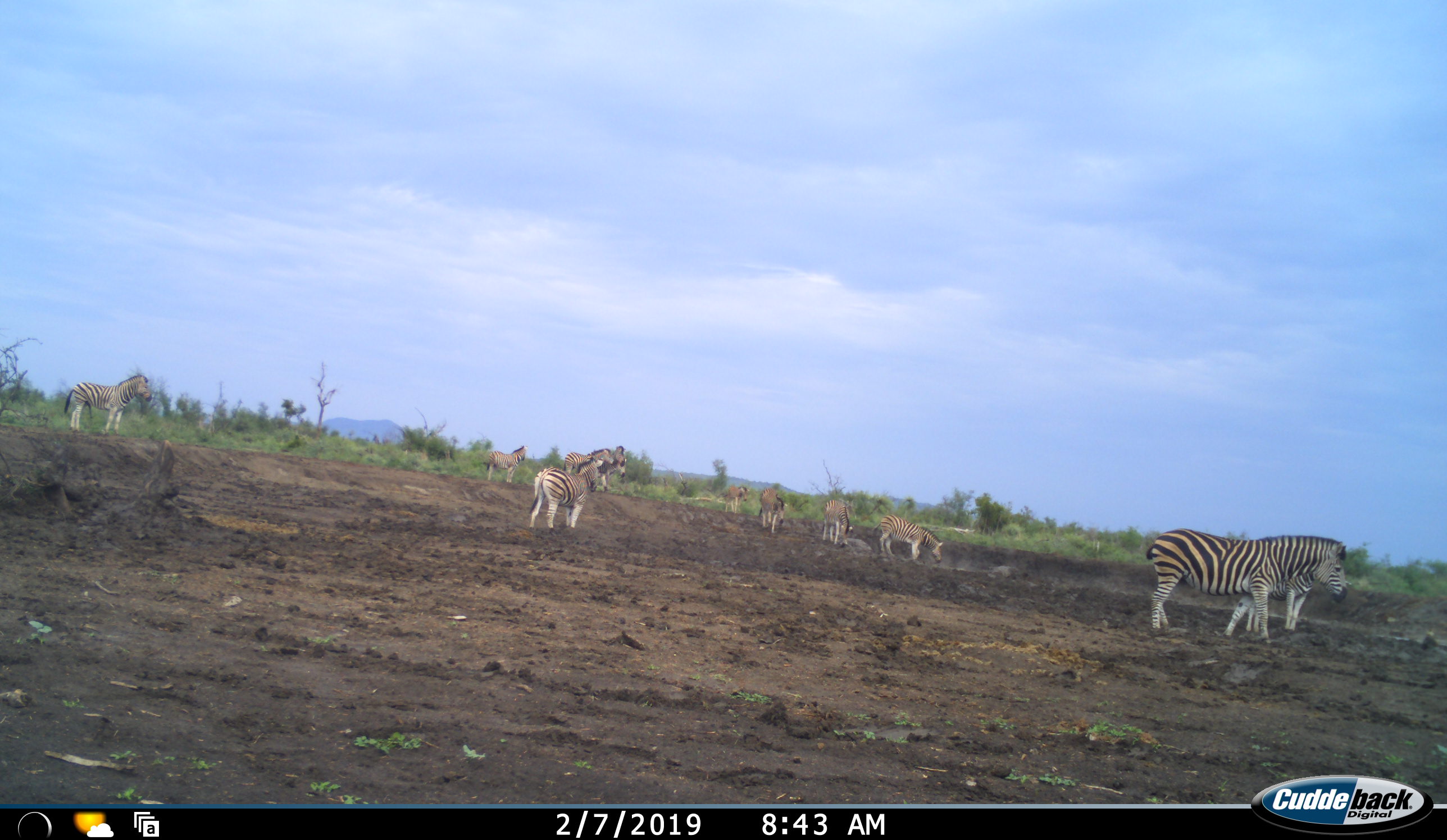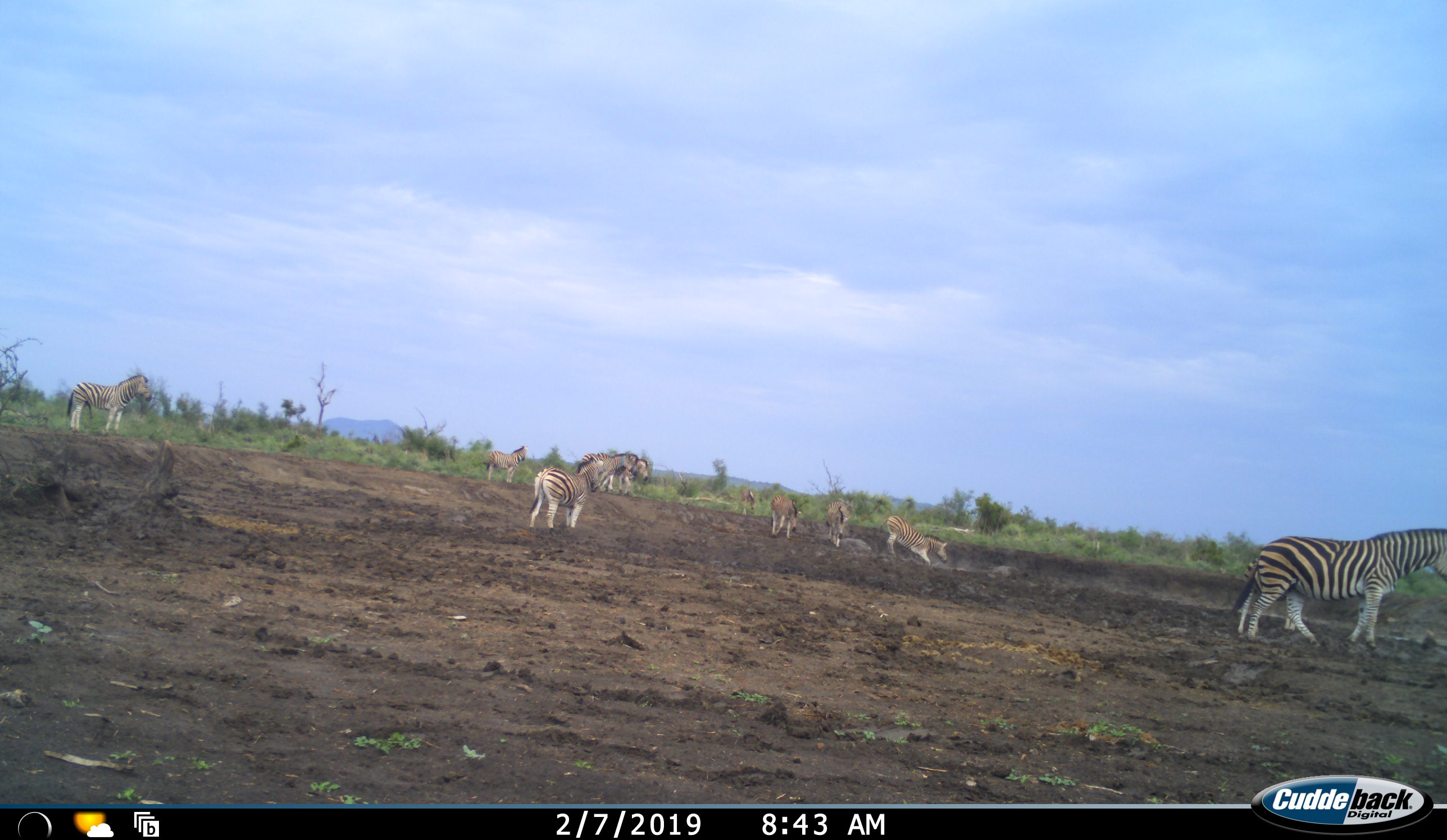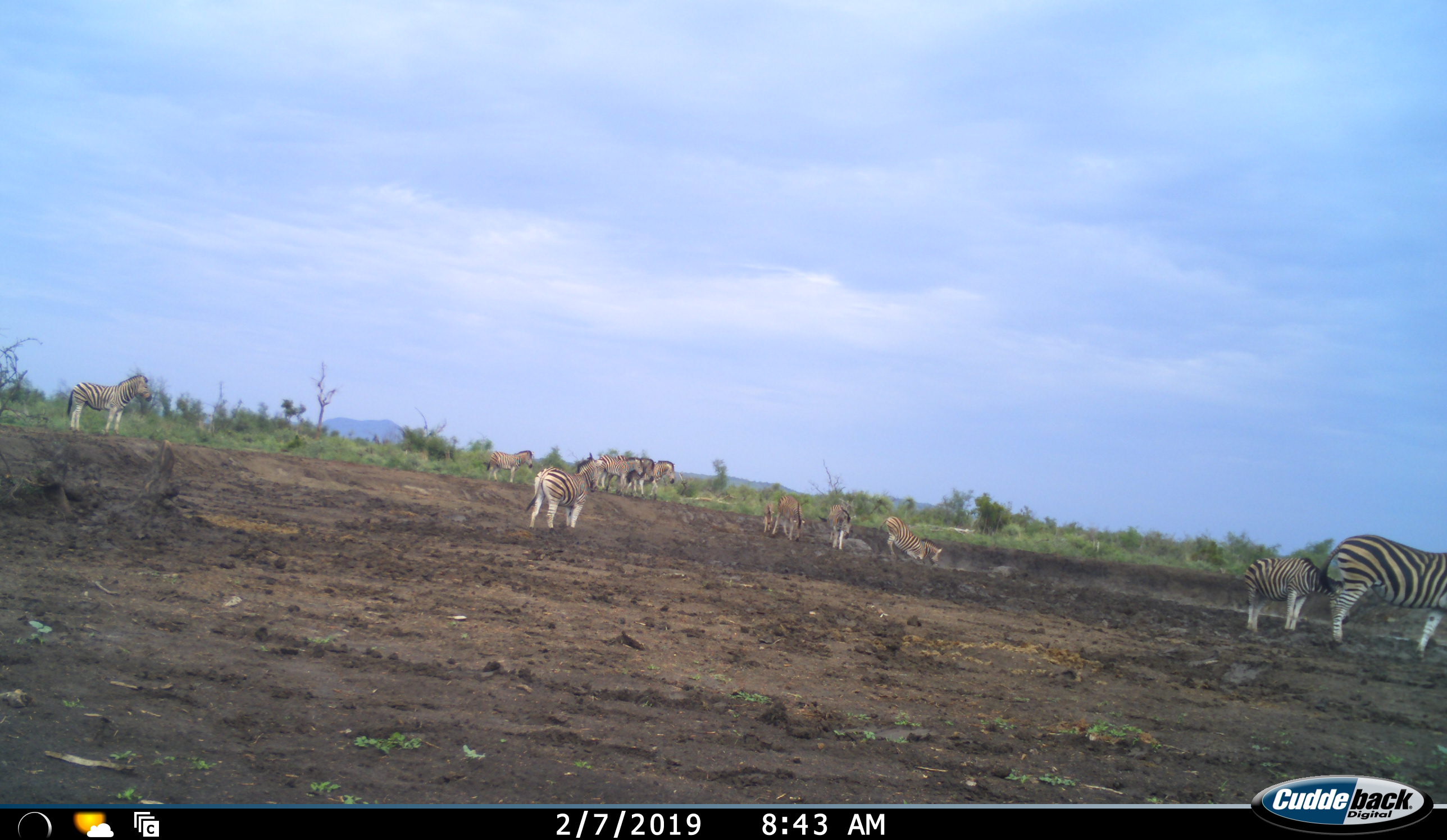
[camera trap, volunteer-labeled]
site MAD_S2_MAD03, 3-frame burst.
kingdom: Animalia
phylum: Chordata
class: Mammalia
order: Perissodactyla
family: Equidae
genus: Equus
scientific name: Equus quagga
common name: plains zebra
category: zebraplains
Zebraplains (plains zebra) (Equus quagga), count 11-50. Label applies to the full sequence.